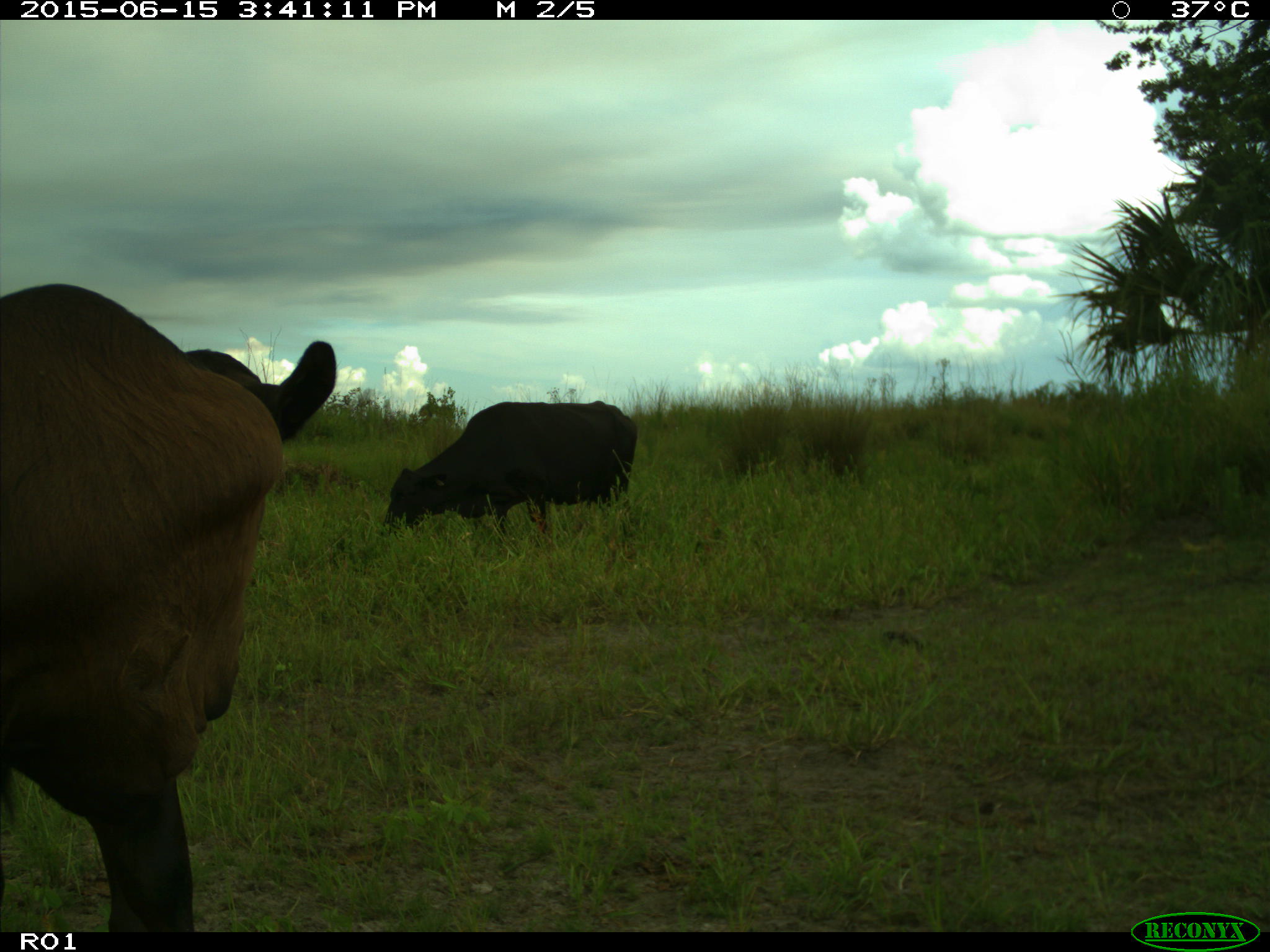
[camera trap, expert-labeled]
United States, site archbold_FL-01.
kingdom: Animalia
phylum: Chordata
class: Mammalia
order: Artiodactyla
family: Bovidae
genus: Bos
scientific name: Bos taurus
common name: domestic cow